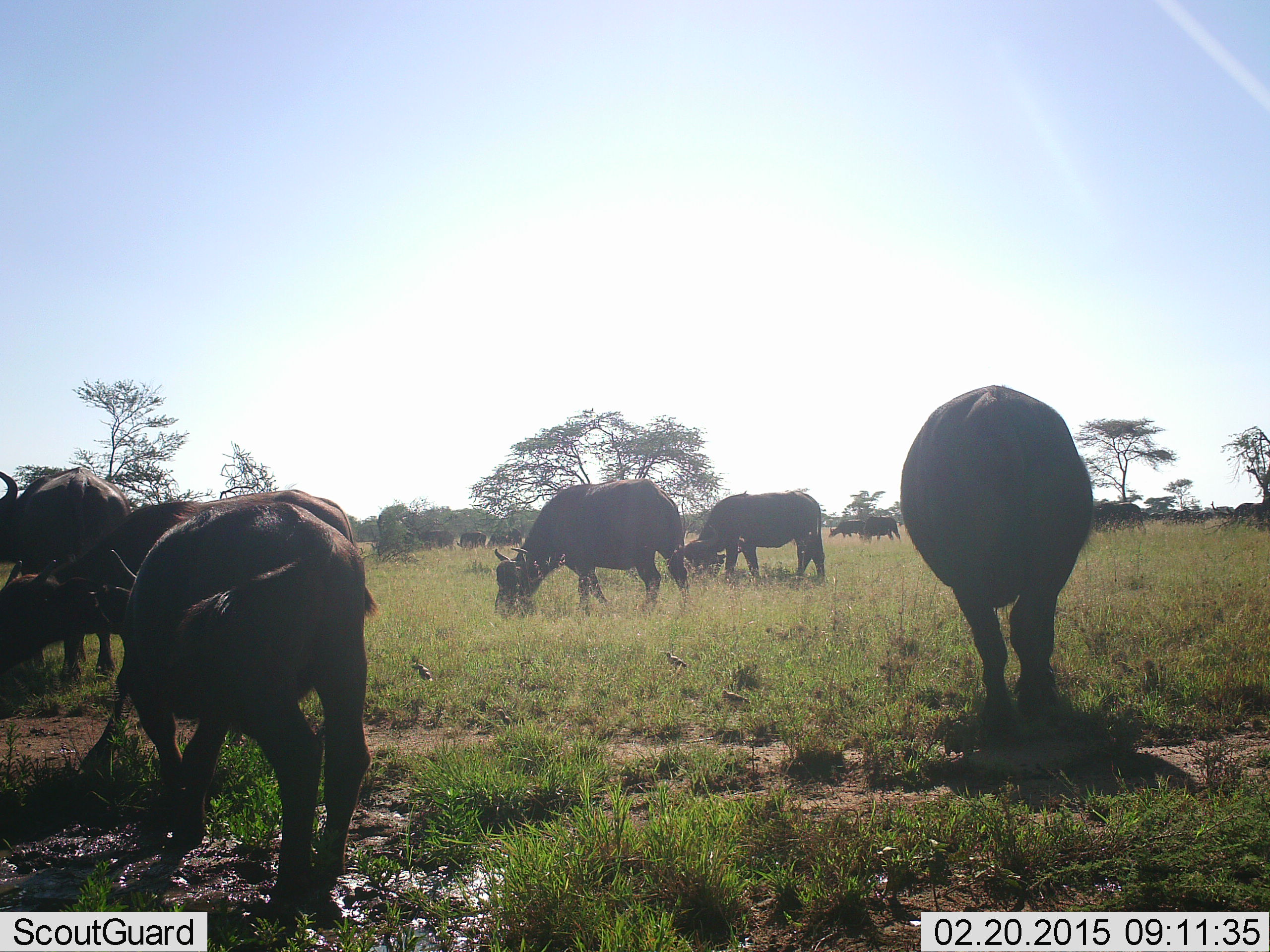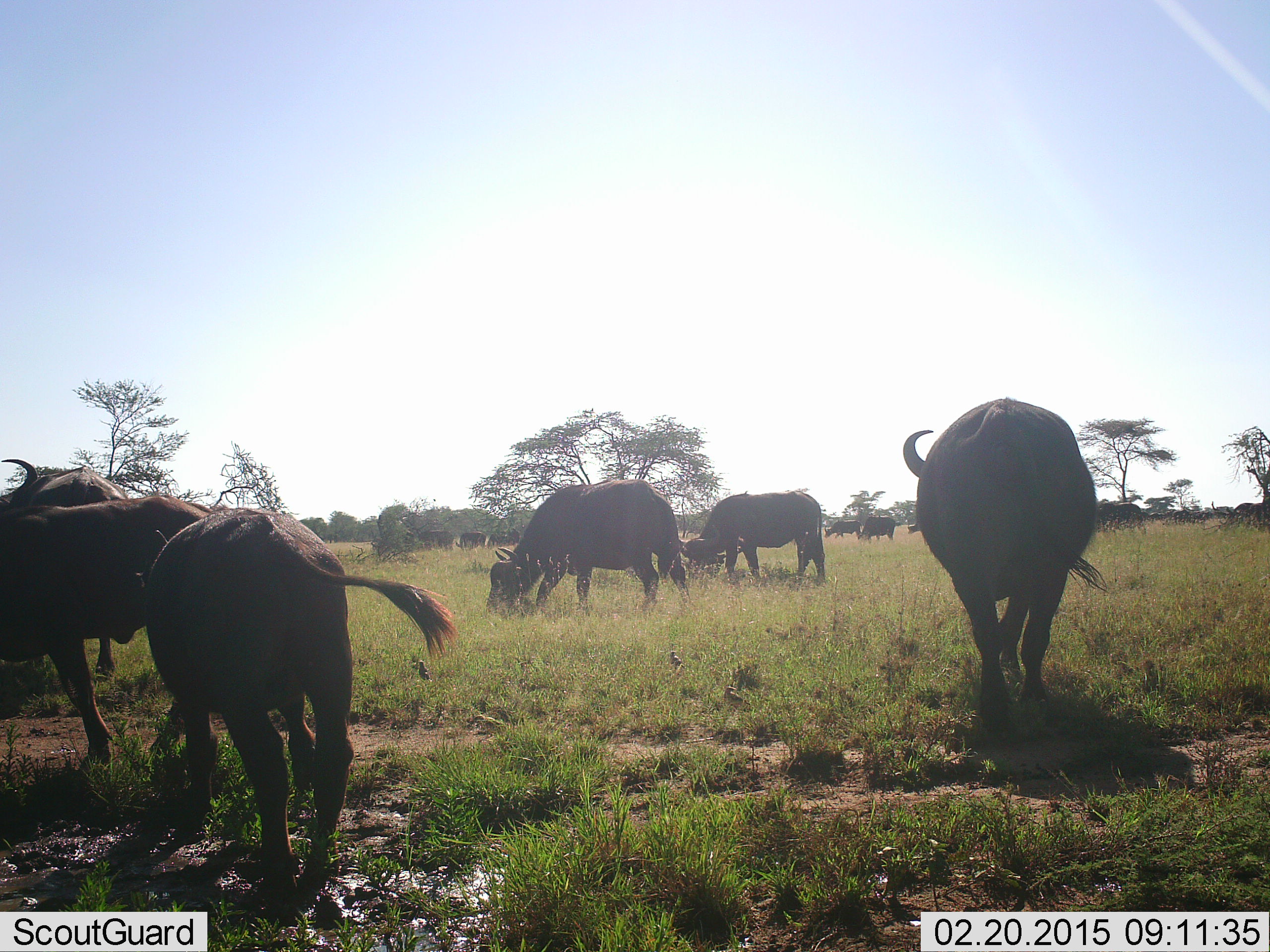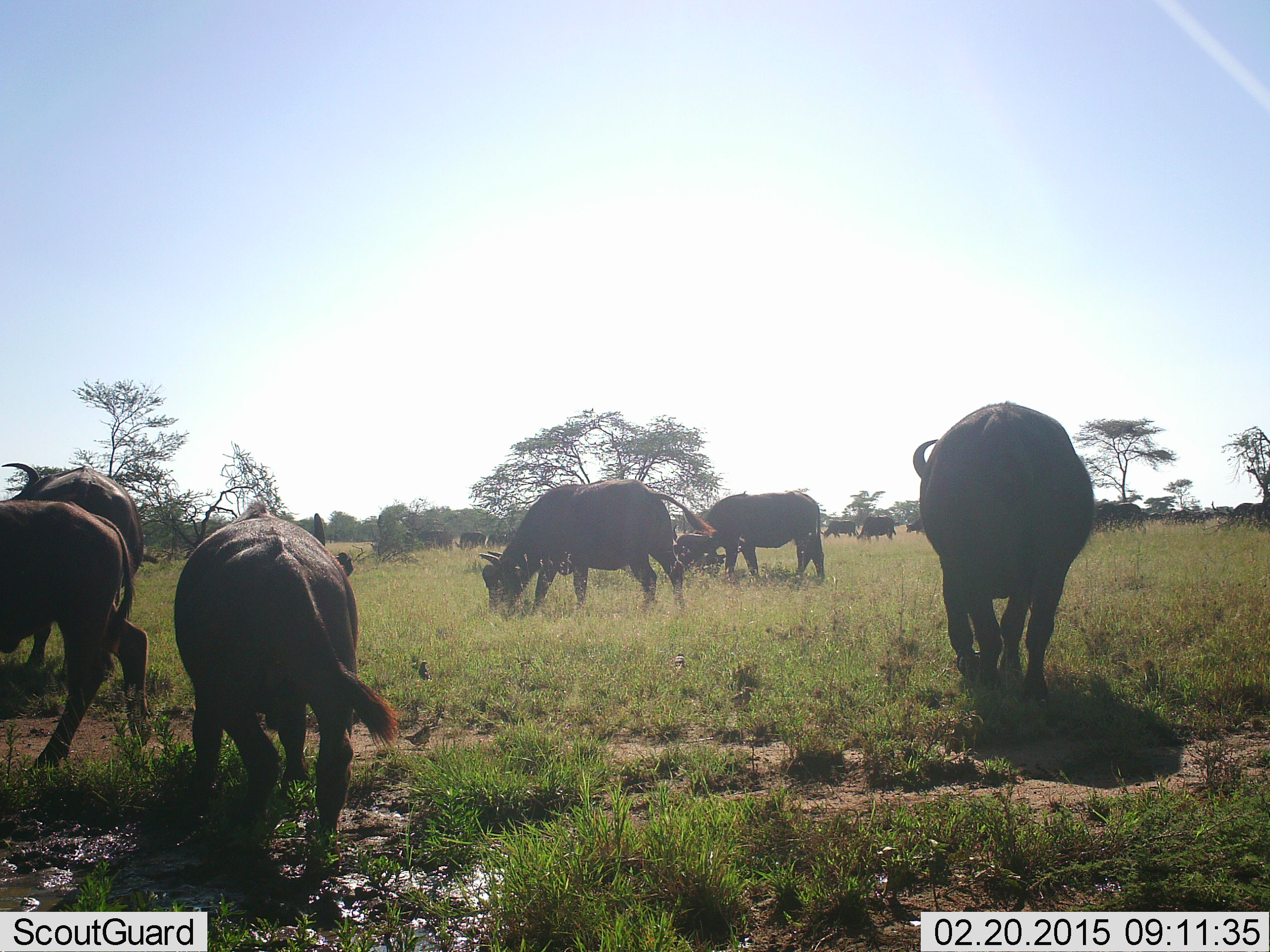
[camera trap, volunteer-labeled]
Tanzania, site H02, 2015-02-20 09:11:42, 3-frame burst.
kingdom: Animalia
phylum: Chordata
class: Mammalia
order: Artiodactyla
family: Bovidae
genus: Syncerus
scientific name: Syncerus caffer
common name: cape buffalo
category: buffalo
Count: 11-50.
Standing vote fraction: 60%.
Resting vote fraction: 10%.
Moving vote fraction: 70%.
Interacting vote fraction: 10%.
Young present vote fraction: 0%.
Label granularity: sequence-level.